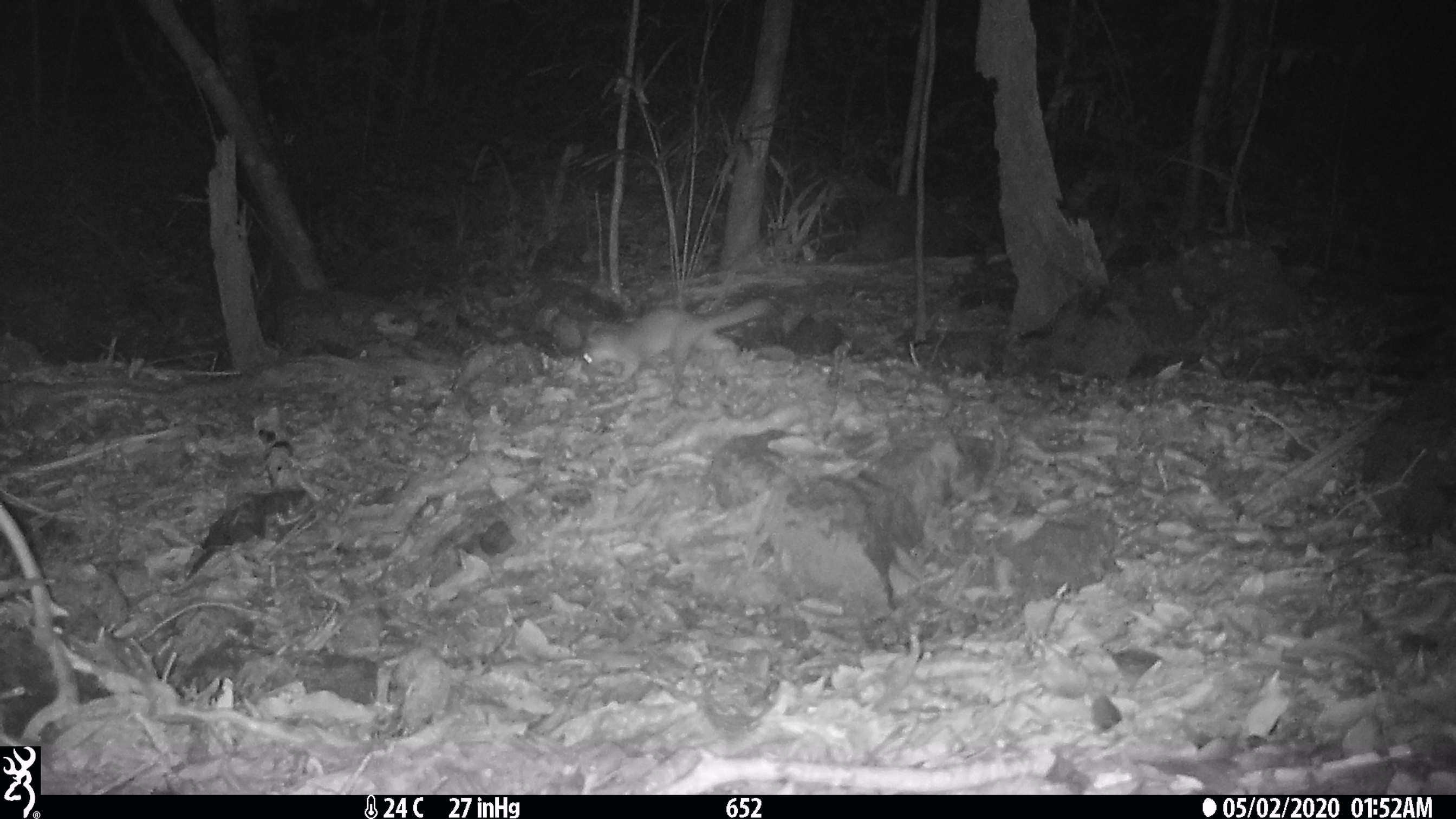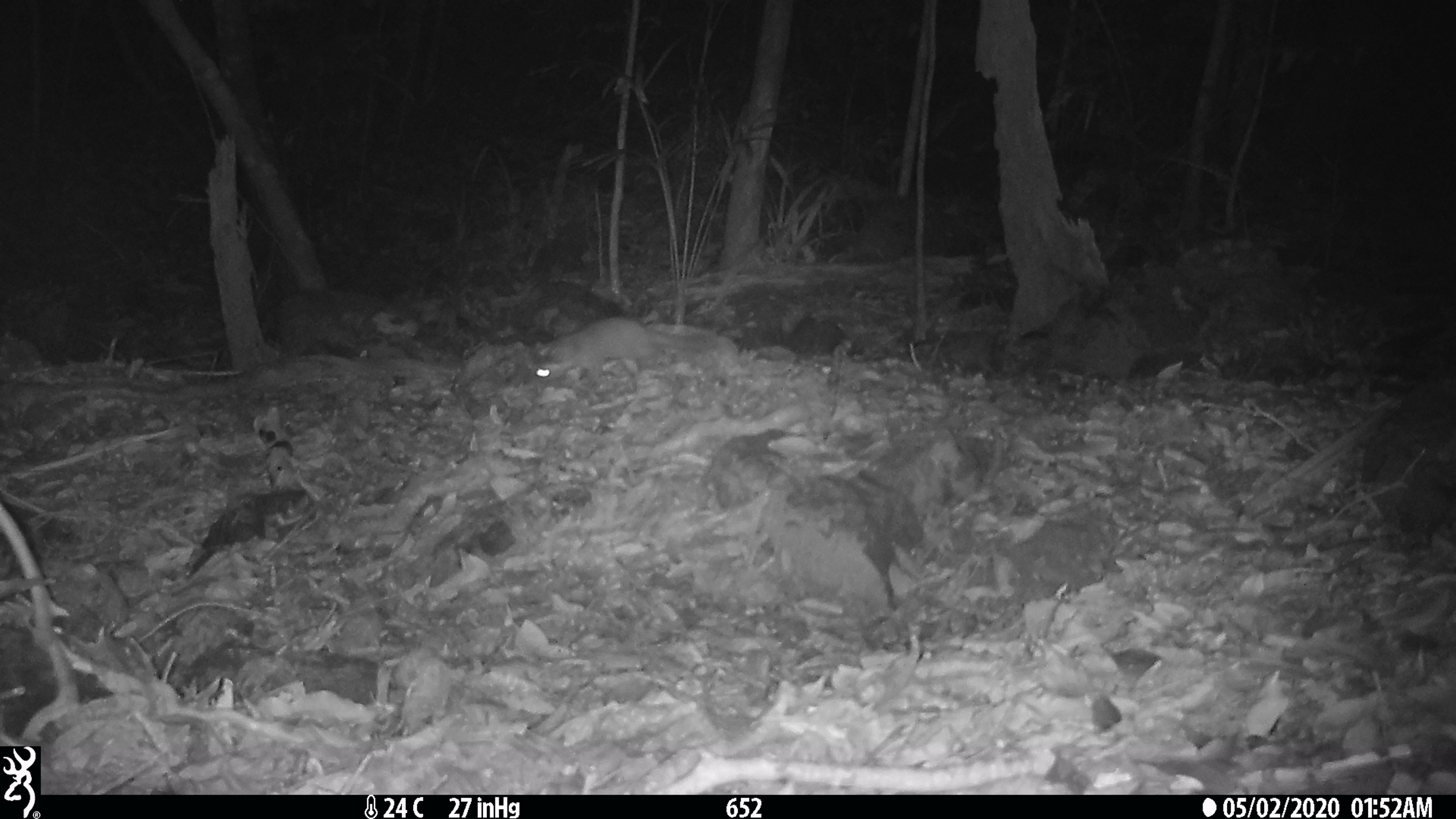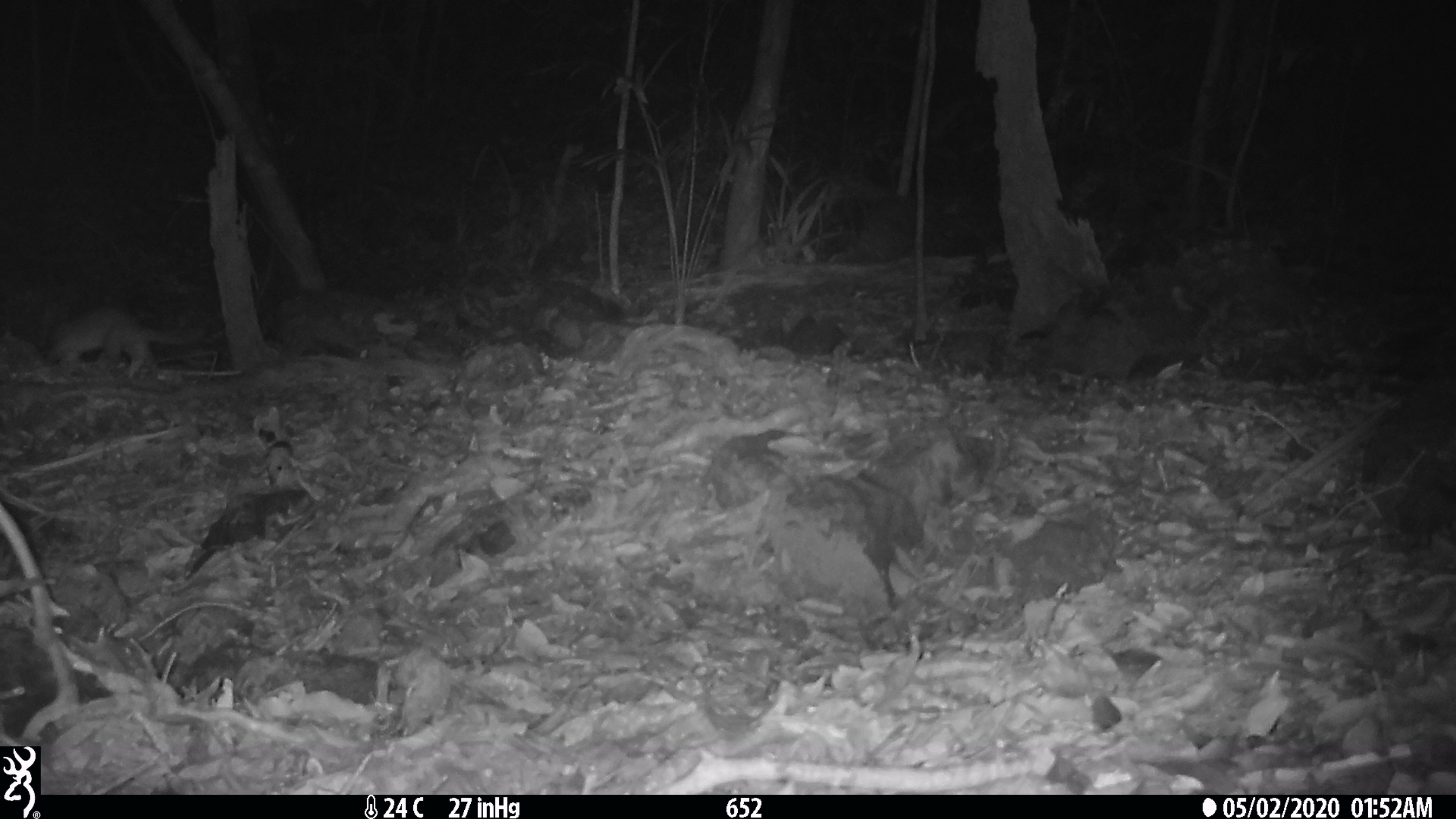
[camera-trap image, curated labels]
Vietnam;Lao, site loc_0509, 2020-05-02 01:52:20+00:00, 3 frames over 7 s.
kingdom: Animalia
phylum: Chordata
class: Mammalia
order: Carnivora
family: Mustelidae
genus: Melogale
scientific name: Melogale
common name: ferret badger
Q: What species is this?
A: Ferret badger (Melogale).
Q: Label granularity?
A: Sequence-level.